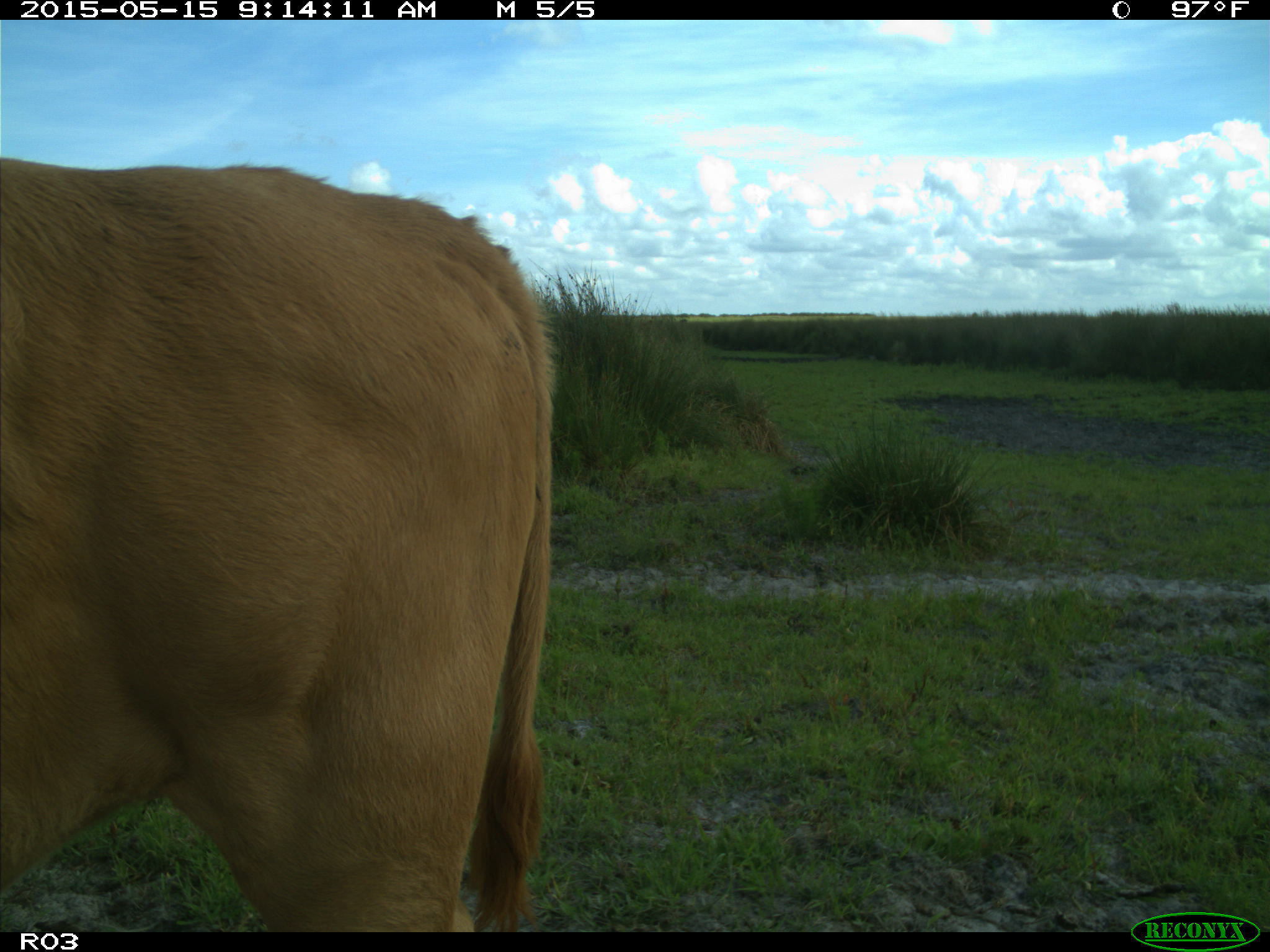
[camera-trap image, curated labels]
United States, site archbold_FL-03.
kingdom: Animalia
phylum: Chordata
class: Mammalia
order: Artiodactyla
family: Bovidae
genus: Bos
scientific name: Bos taurus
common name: domestic cow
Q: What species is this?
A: Bos taurus (domestic cow).